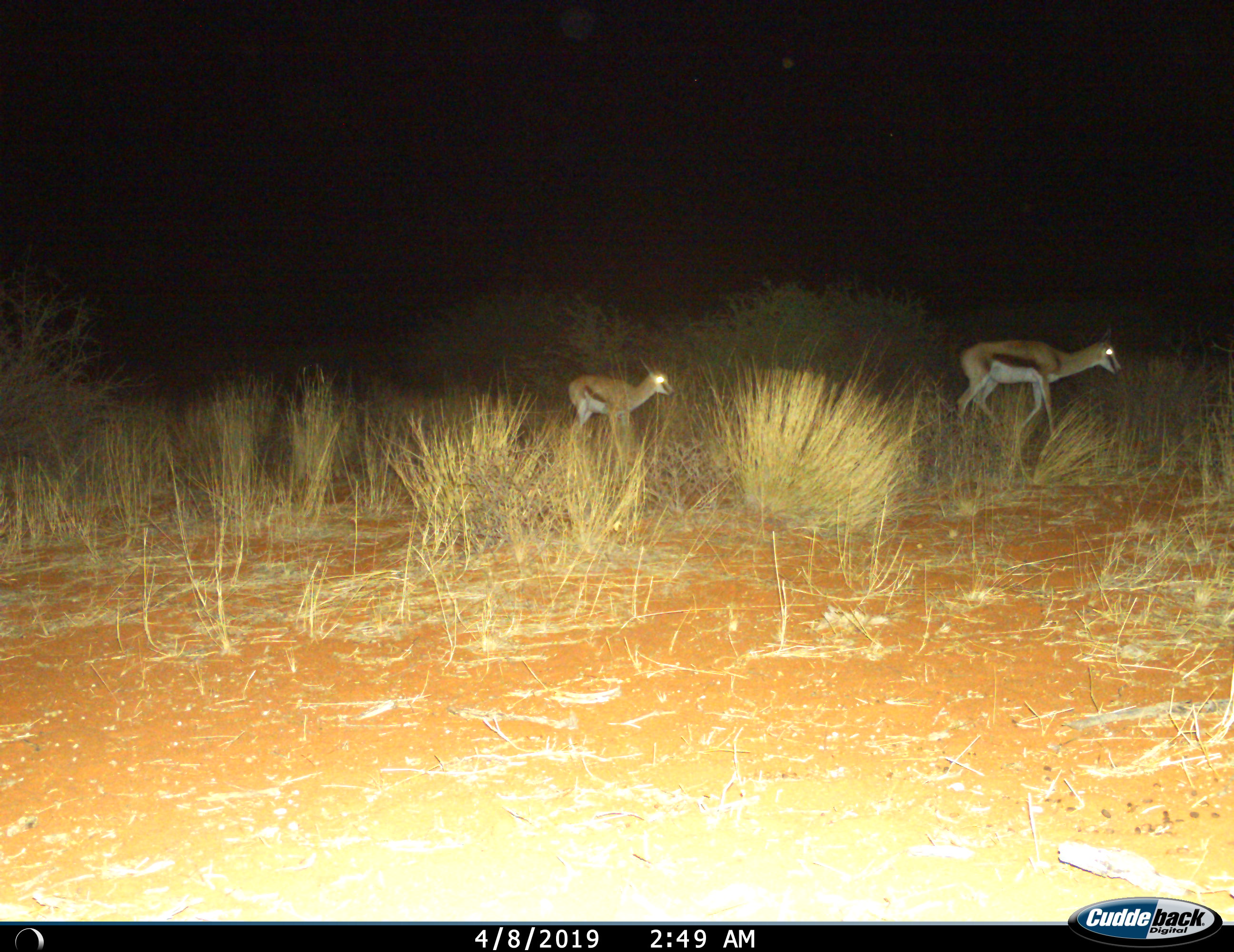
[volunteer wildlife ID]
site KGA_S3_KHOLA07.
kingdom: Animalia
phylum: Chordata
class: Mammalia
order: Artiodactyla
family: Bovidae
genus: Antidorcas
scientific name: Antidorcas marsupialis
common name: springbok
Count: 2.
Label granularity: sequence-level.